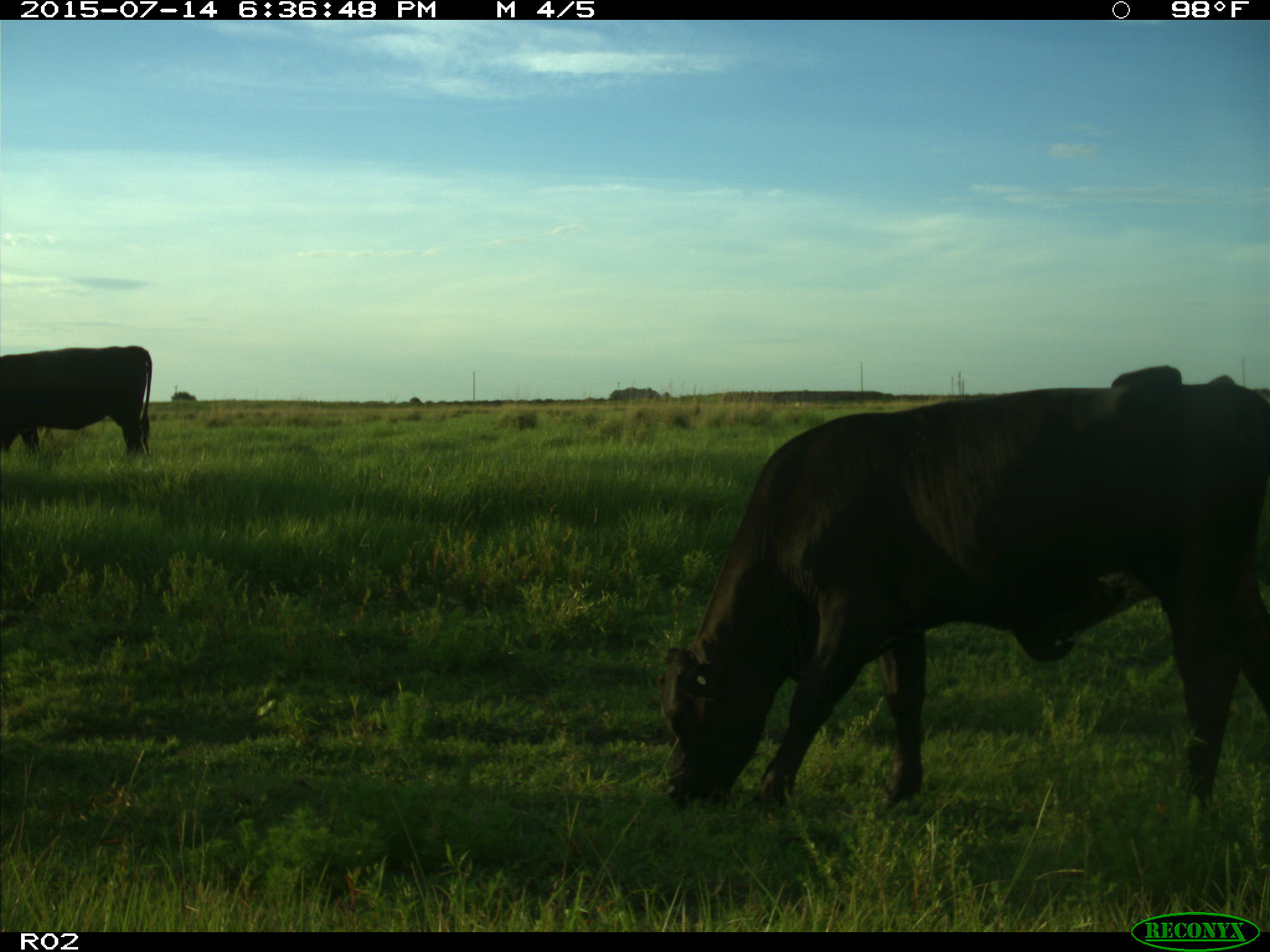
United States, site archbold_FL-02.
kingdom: Animalia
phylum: Chordata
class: Mammalia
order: Artiodactyla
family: Bovidae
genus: Bos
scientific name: Bos taurus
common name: domestic cow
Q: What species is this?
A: Bos taurus (domestic cow).